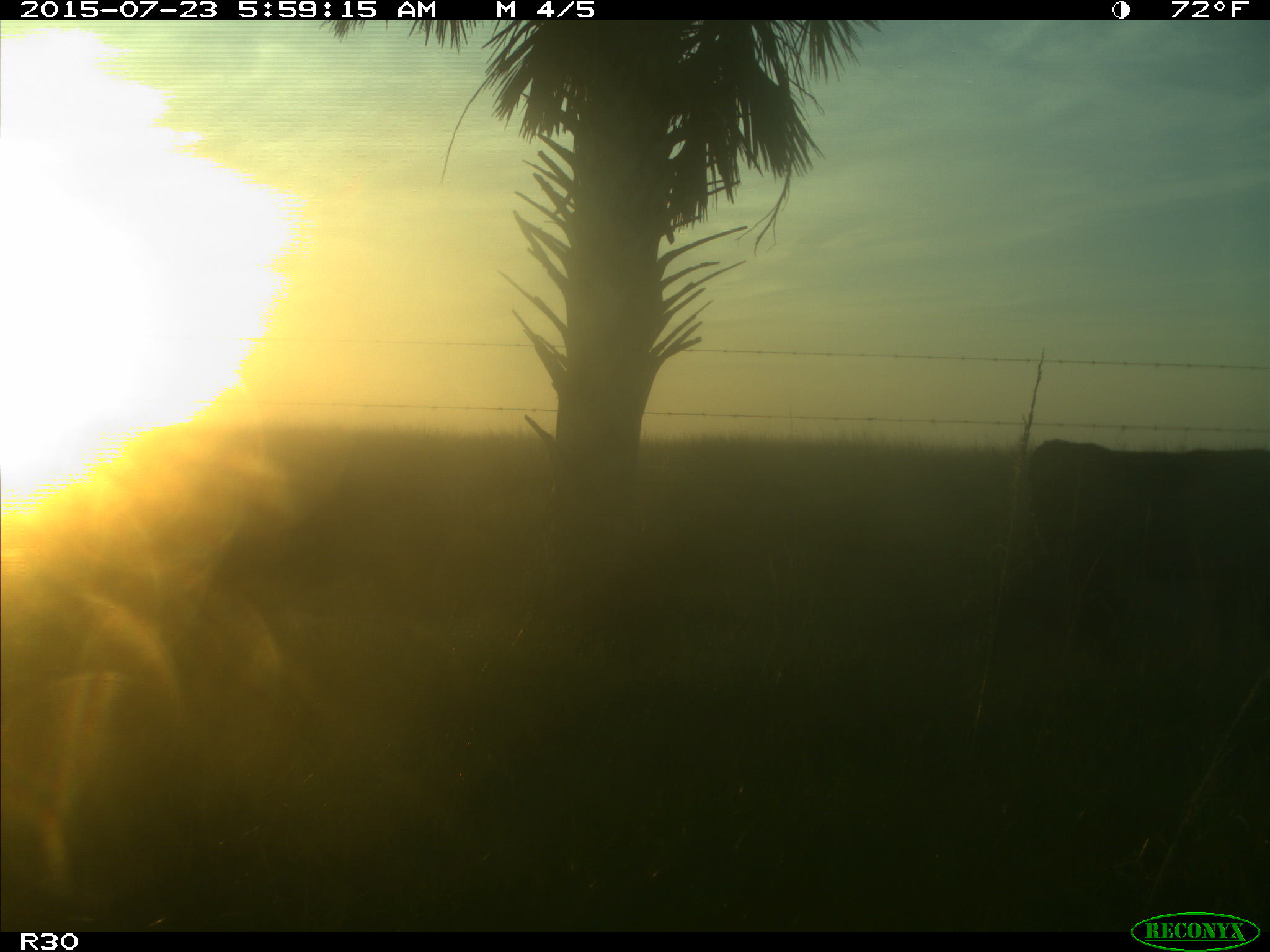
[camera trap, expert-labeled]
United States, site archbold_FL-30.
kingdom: Animalia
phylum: Chordata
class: Mammalia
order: Artiodactyla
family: Bovidae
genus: Bos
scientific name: Bos taurus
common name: domestic cow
Bos taurus (domestic cow).